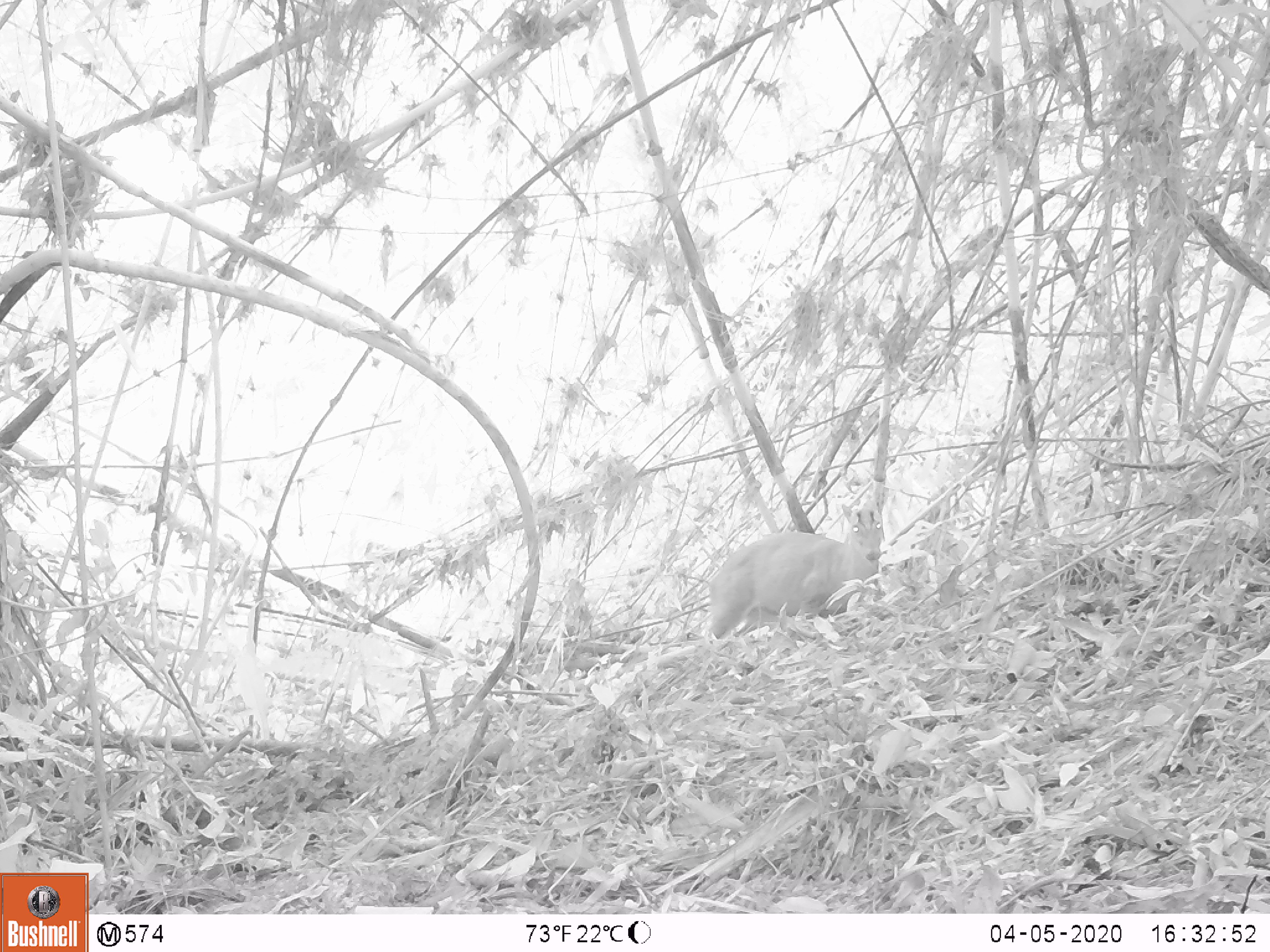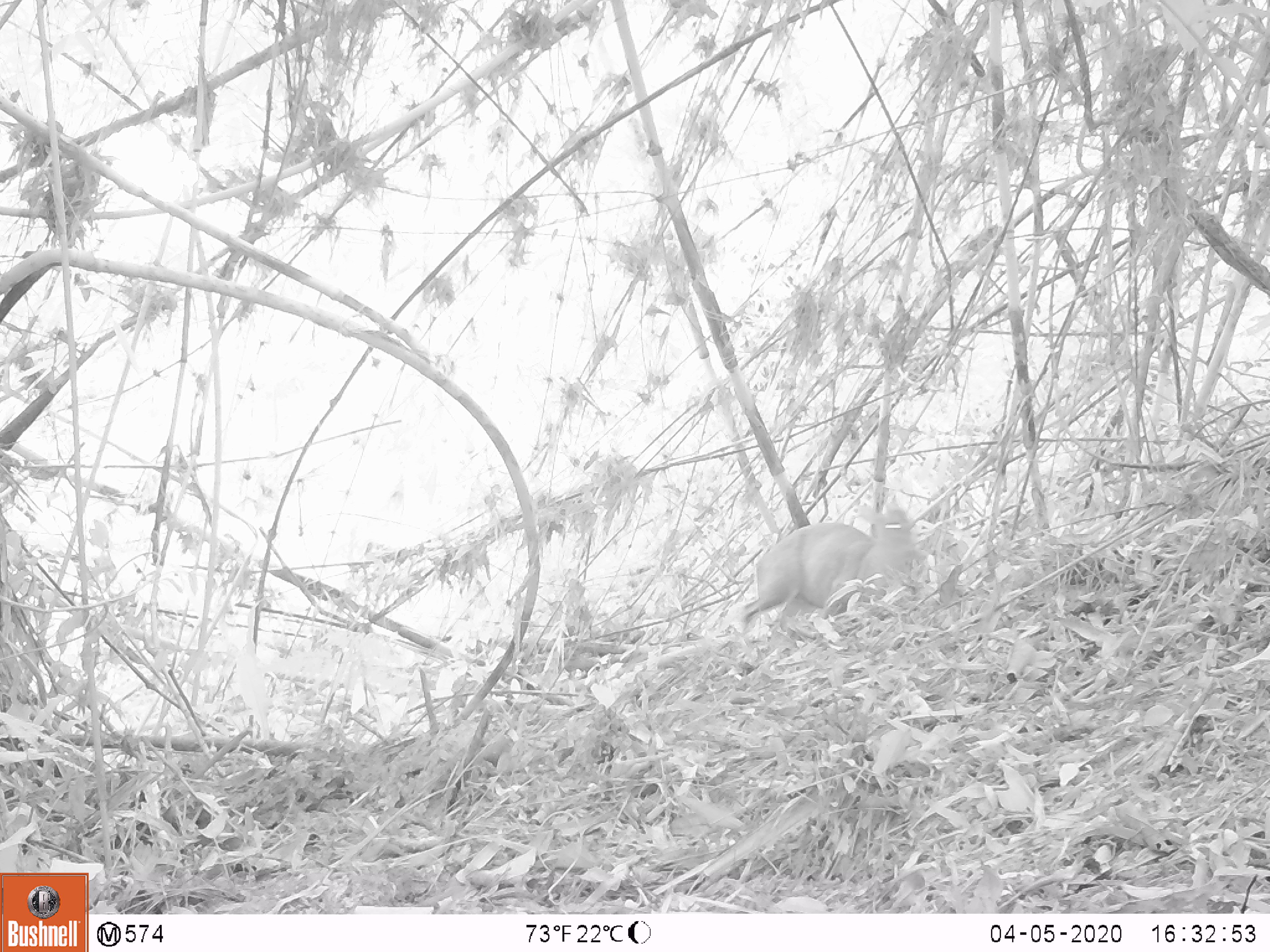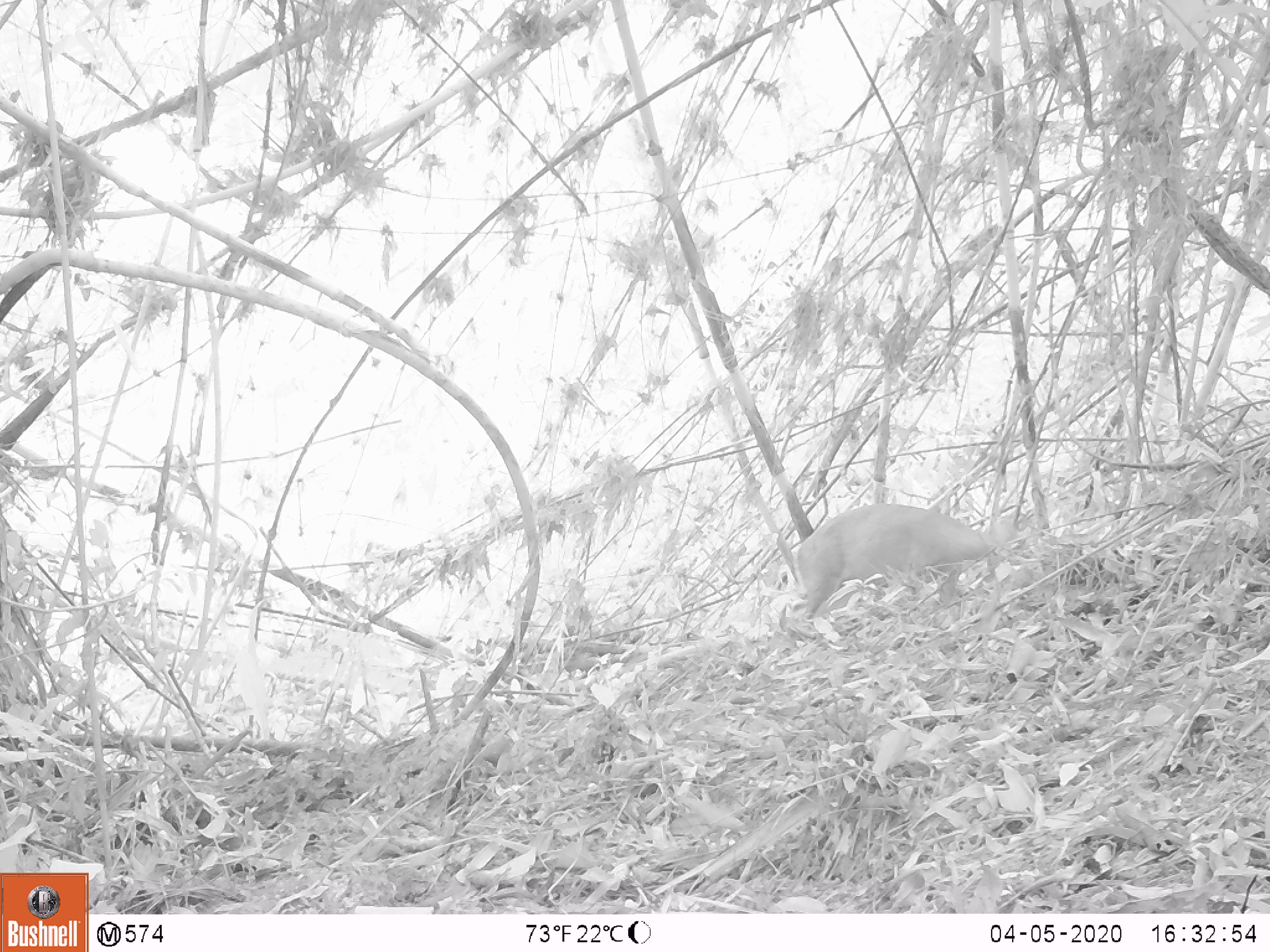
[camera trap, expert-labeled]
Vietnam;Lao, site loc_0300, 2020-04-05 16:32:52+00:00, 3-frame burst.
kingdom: Animalia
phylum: Chordata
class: Mammalia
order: Artiodactyla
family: Cervidae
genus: Muntiacus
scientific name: Muntiacus rooseveltorum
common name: roosevelt's muntjac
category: roosevelts muntjac group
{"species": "roosevelts muntjac group (roosevelt's muntjac) (Muntiacus rooseveltorum)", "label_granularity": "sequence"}